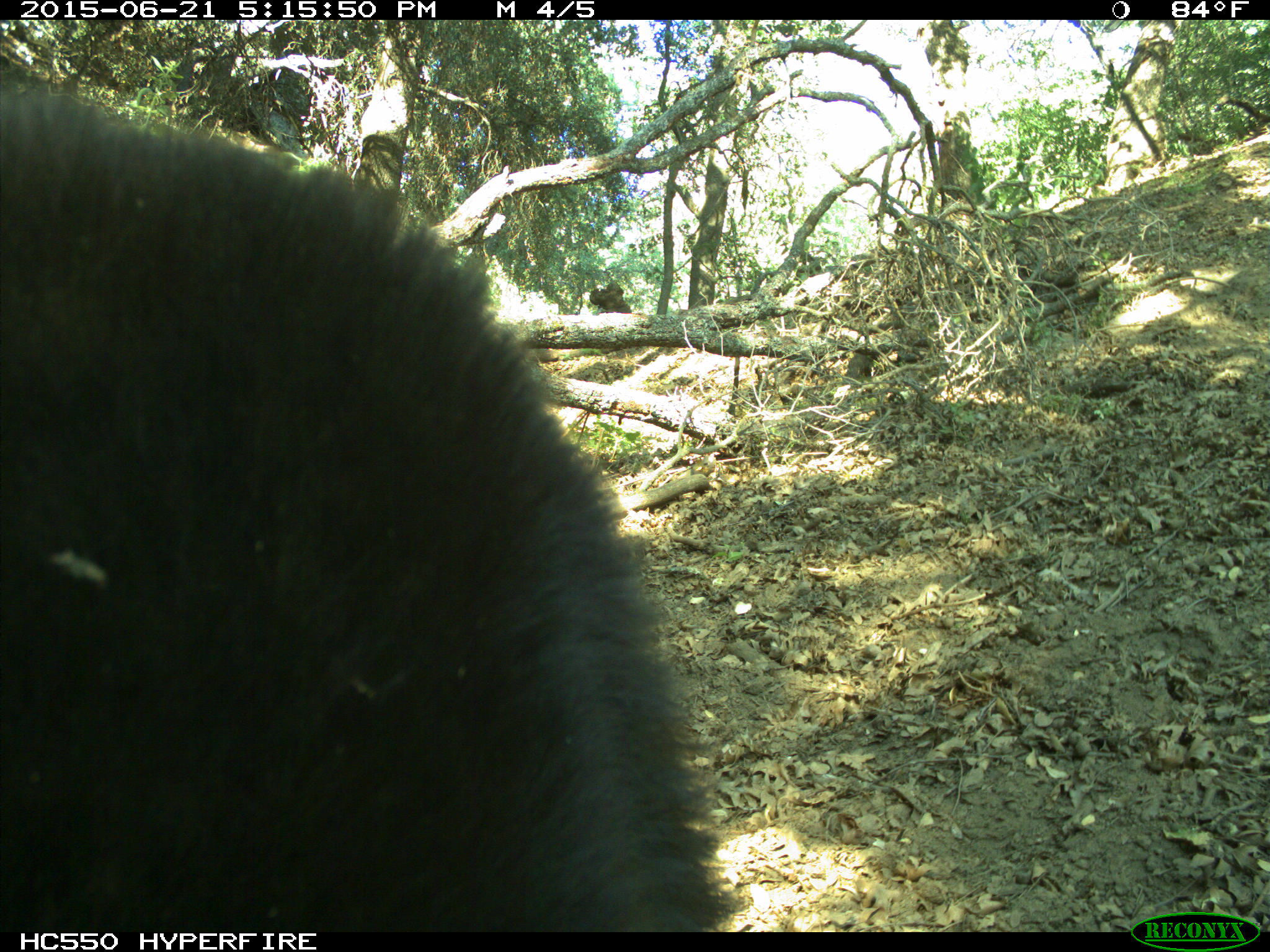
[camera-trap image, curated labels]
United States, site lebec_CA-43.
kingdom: Animalia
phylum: Chordata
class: Mammalia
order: Carnivora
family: Ursidae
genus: Ursus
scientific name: Ursus americanus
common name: american black bear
Ursus americanus (american black bear).